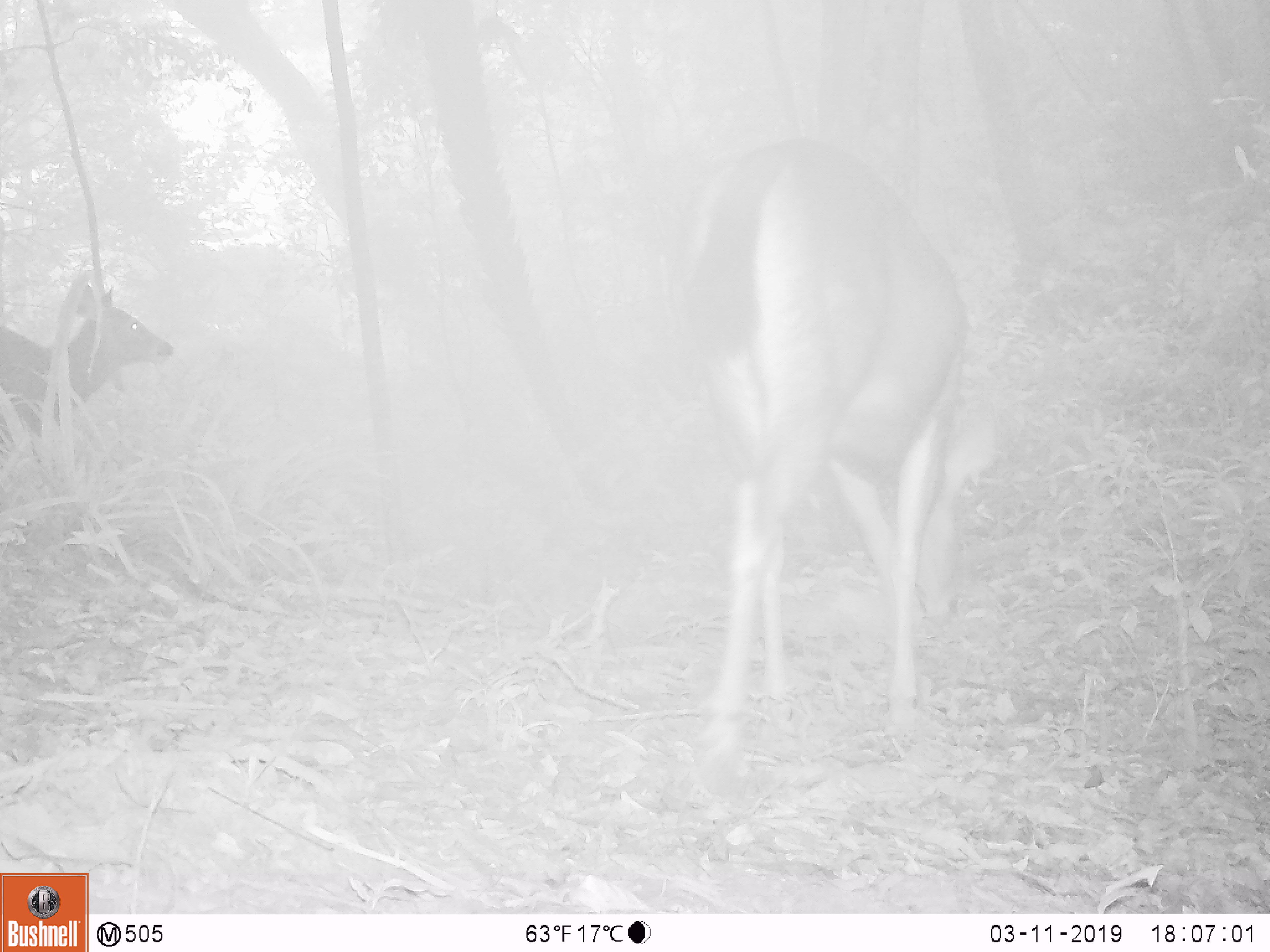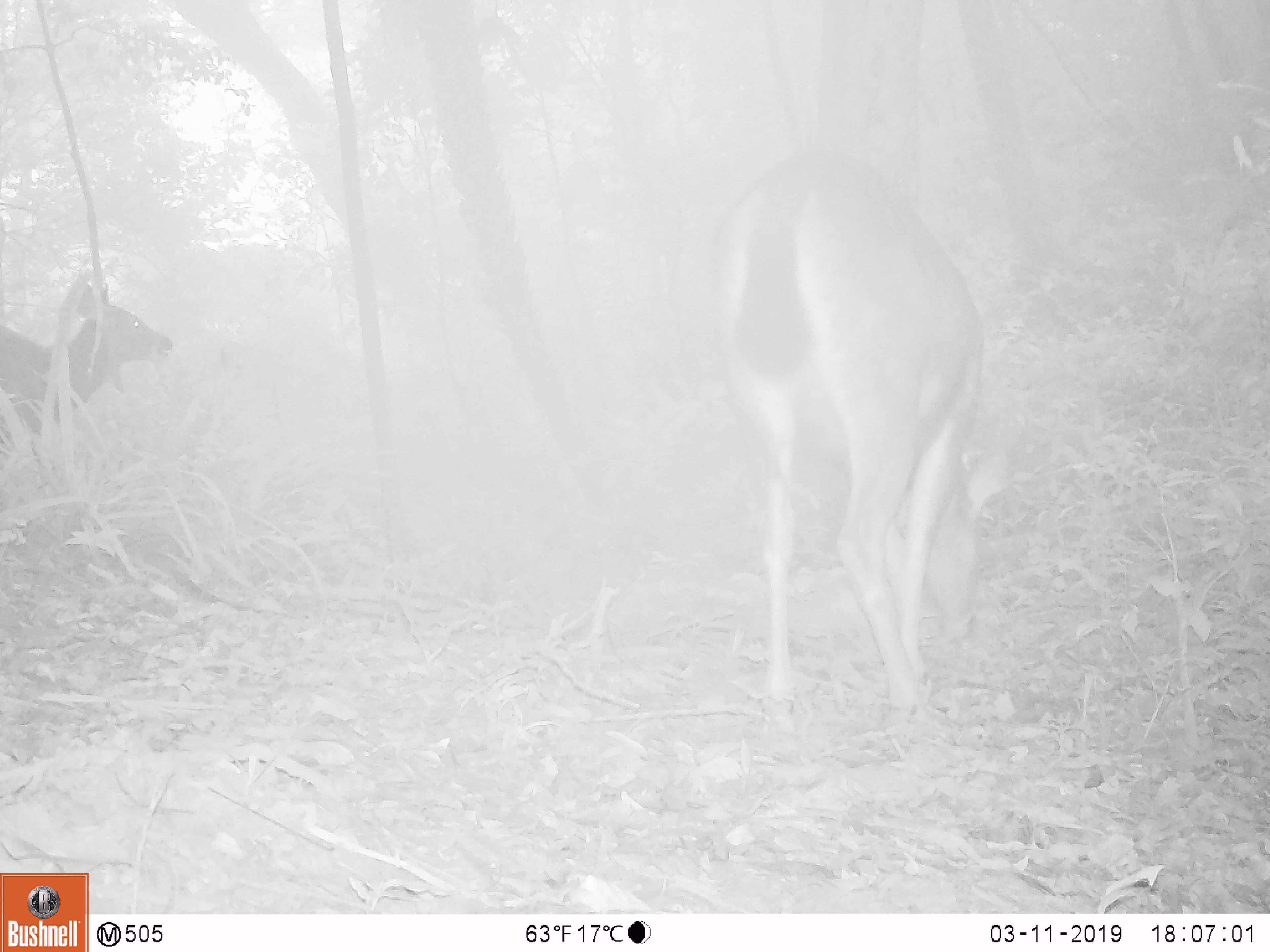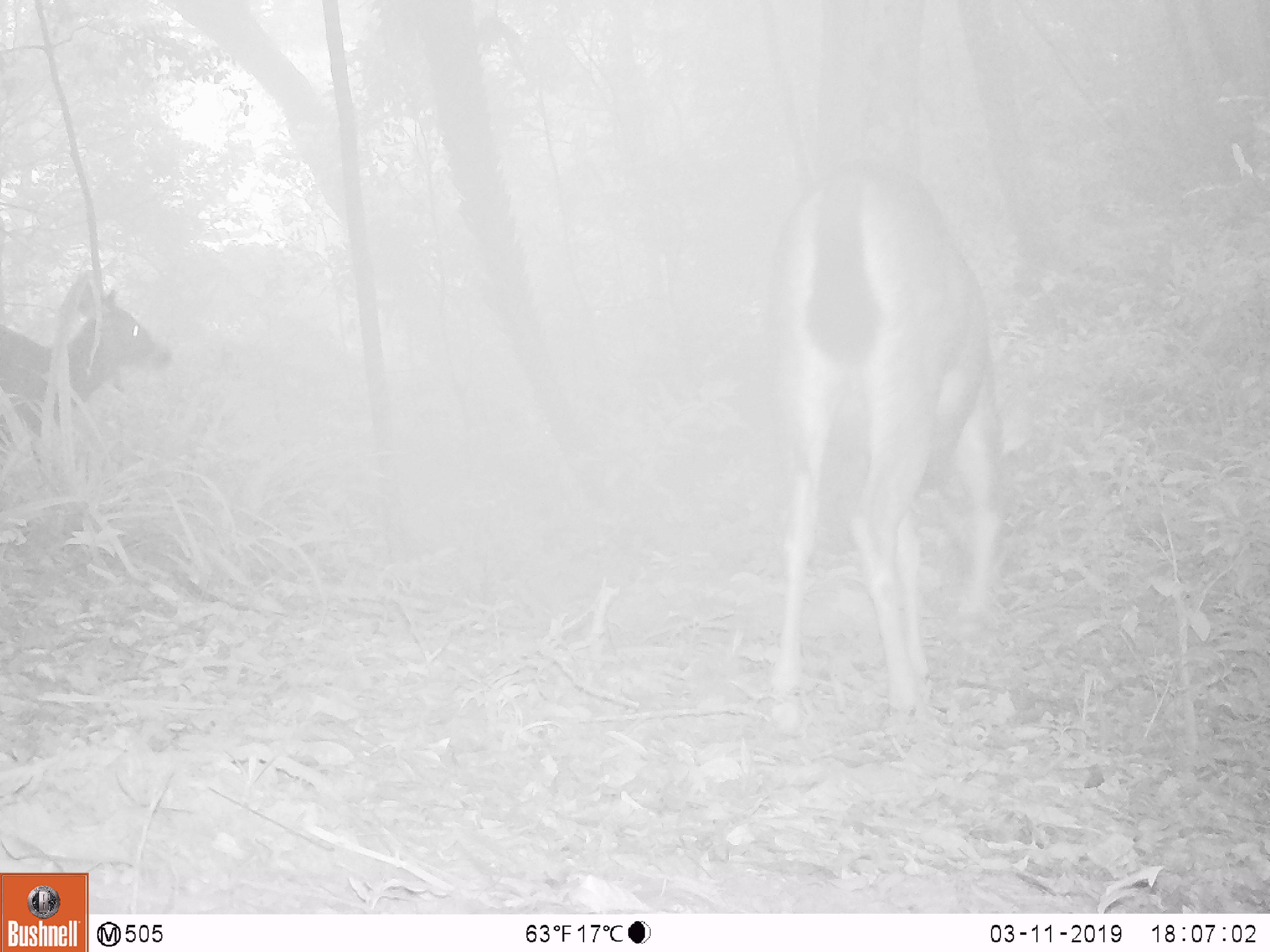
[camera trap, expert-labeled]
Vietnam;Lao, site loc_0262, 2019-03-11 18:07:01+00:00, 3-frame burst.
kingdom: Animalia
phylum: Chordata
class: Mammalia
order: Artiodactyla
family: Cervidae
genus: Rusa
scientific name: Rusa unicolor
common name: sambar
Sambar (Rusa unicolor). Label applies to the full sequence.